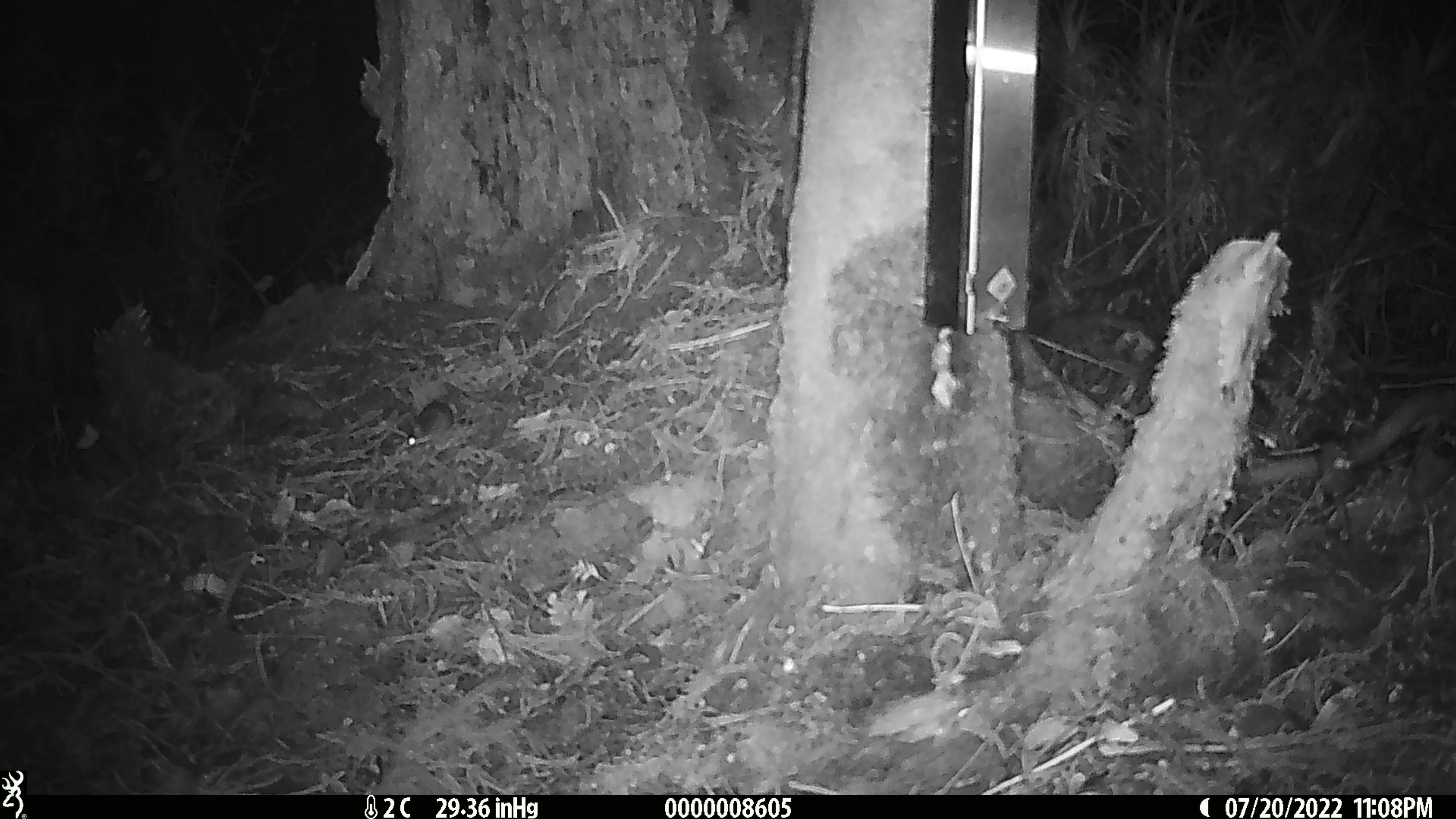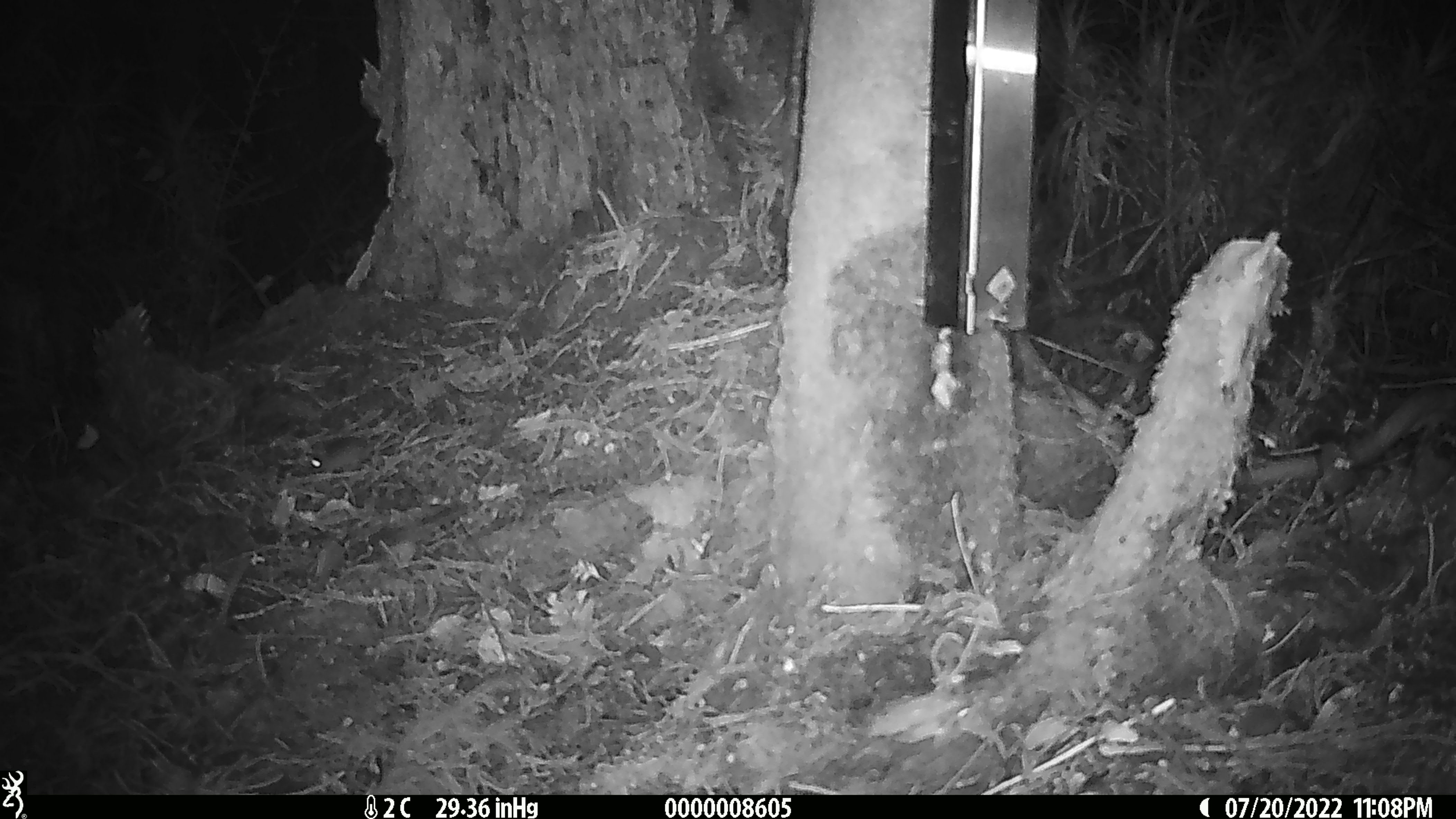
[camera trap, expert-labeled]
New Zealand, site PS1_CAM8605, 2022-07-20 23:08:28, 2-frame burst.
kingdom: Animalia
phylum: Chordata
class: Mammalia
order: Rodentia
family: Muridae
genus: Mus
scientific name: Mus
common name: mouse